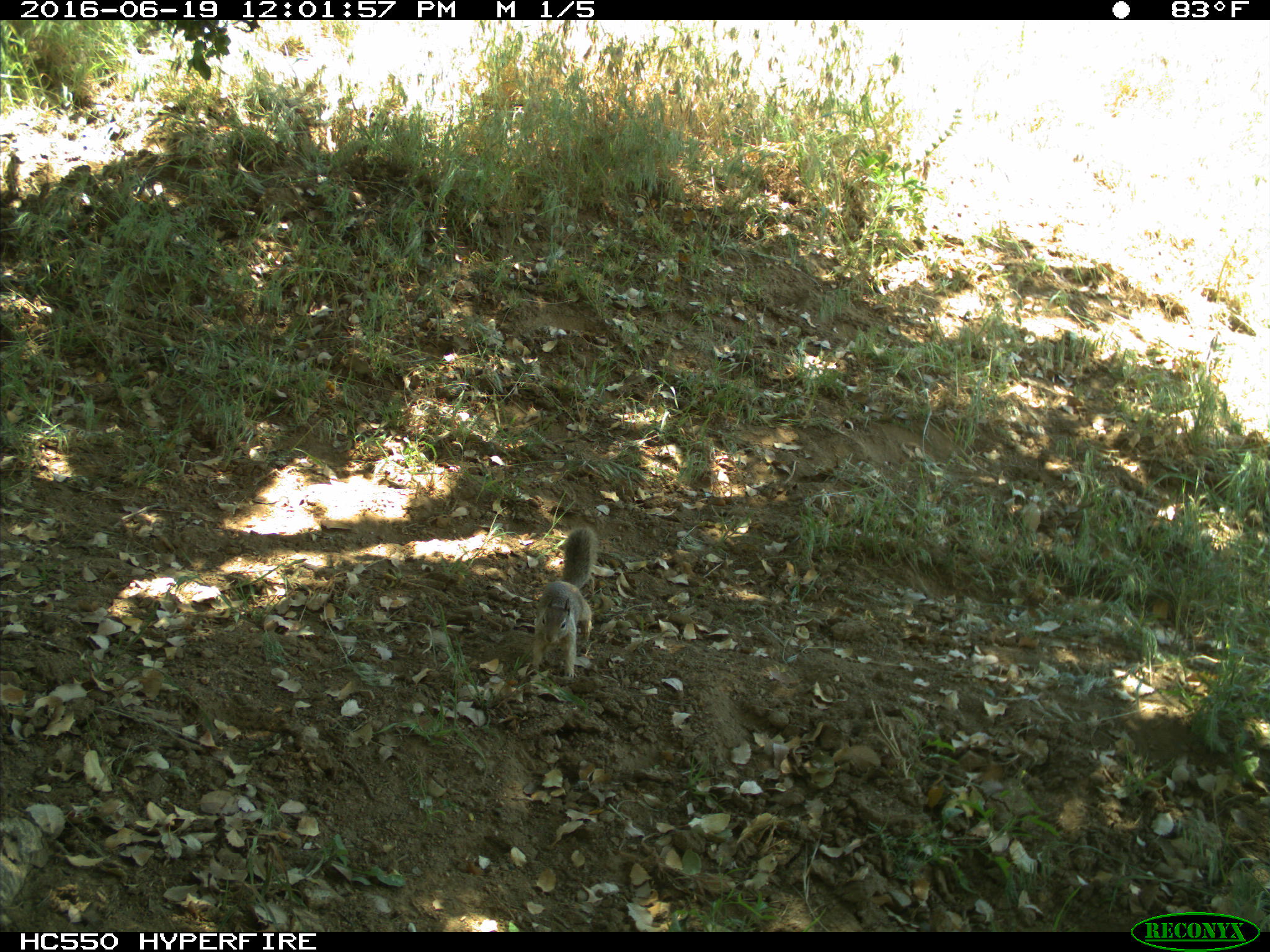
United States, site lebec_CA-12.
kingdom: Animalia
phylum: Chordata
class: Mammalia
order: Rodentia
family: Sciuridae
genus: Otospermophilus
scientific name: Otospermophilus beecheyi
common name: california ground squirrel